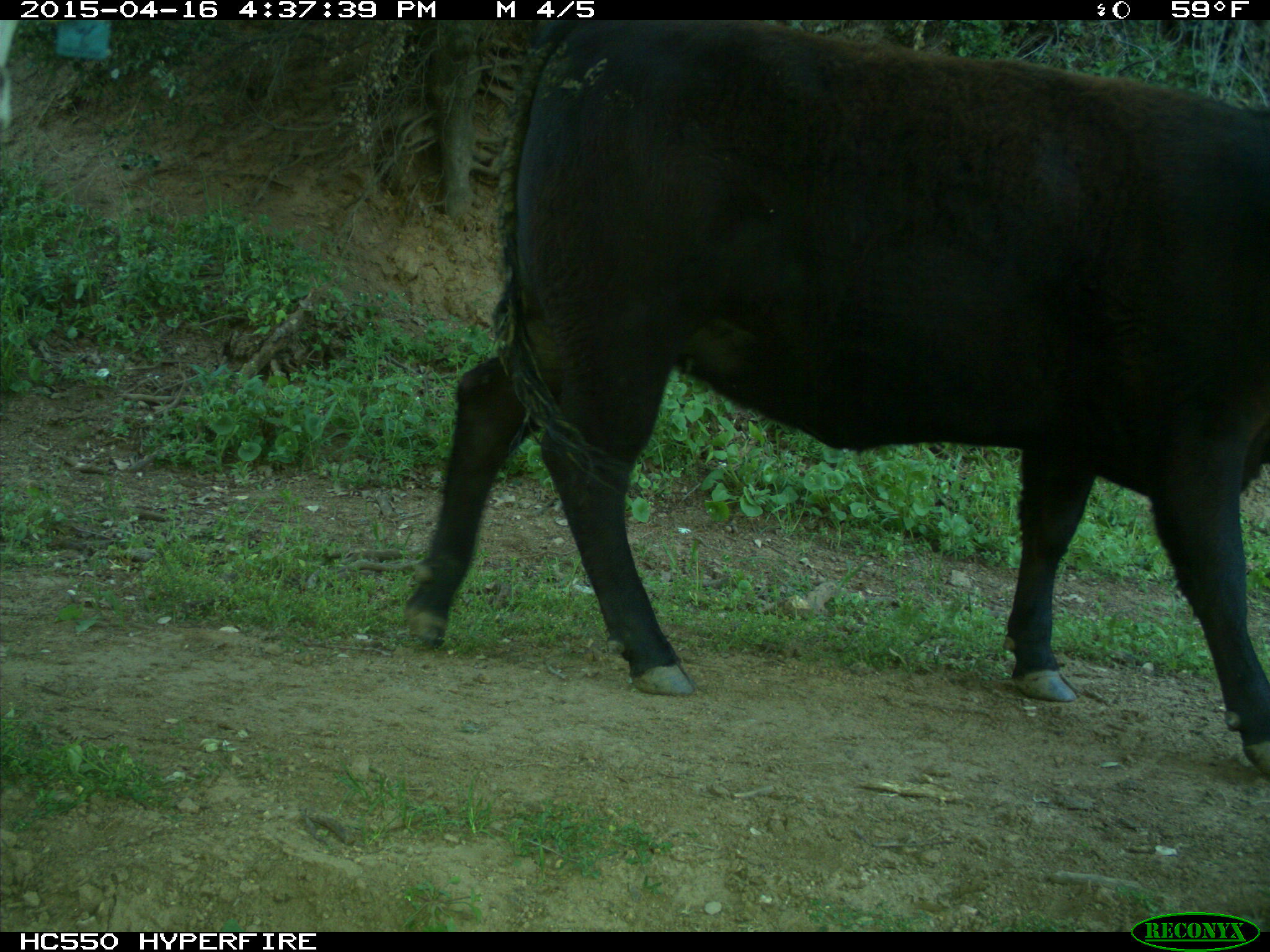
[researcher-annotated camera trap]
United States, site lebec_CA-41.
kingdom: Animalia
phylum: Chordata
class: Mammalia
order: Artiodactyla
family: Bovidae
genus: Bos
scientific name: Bos taurus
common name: domestic cow